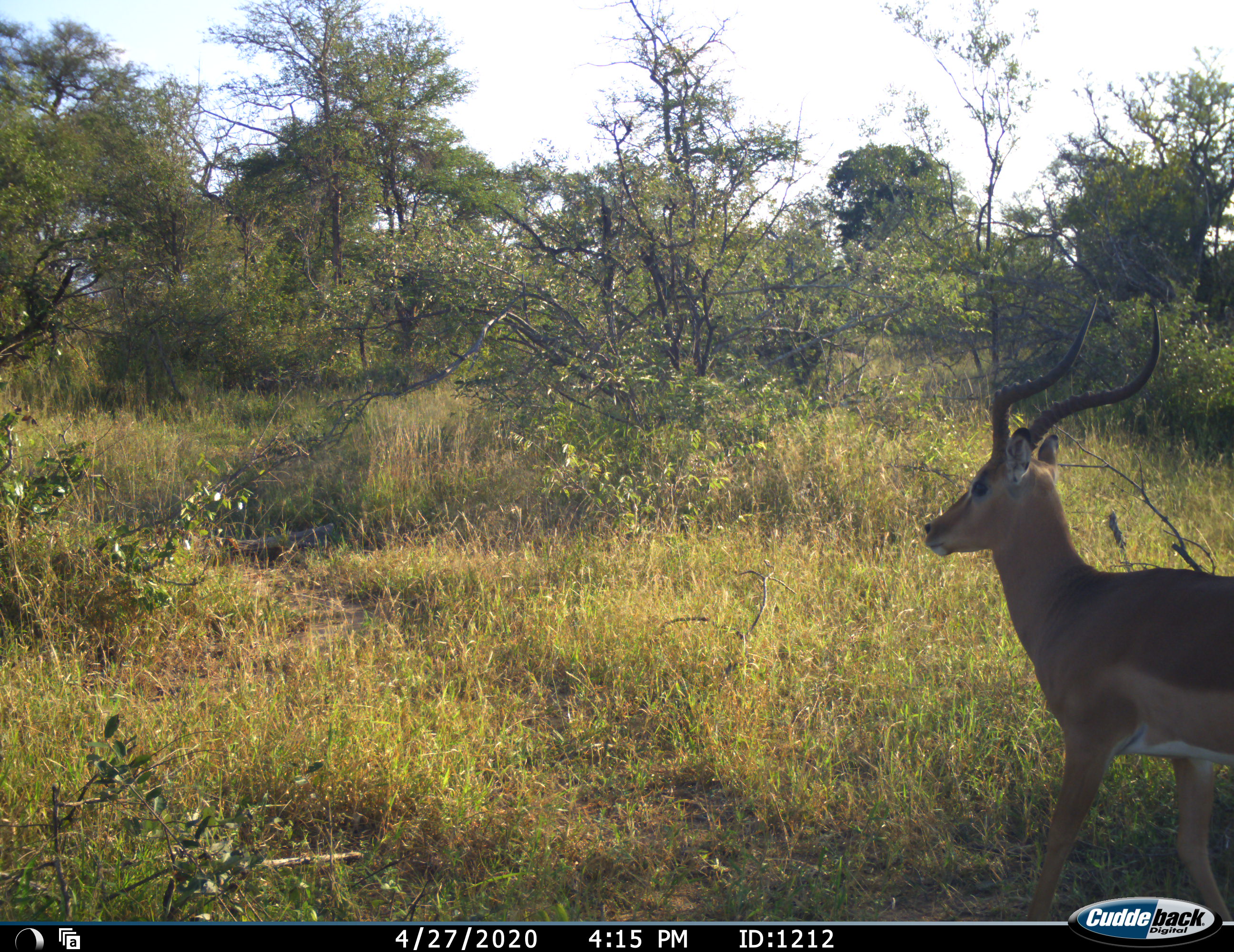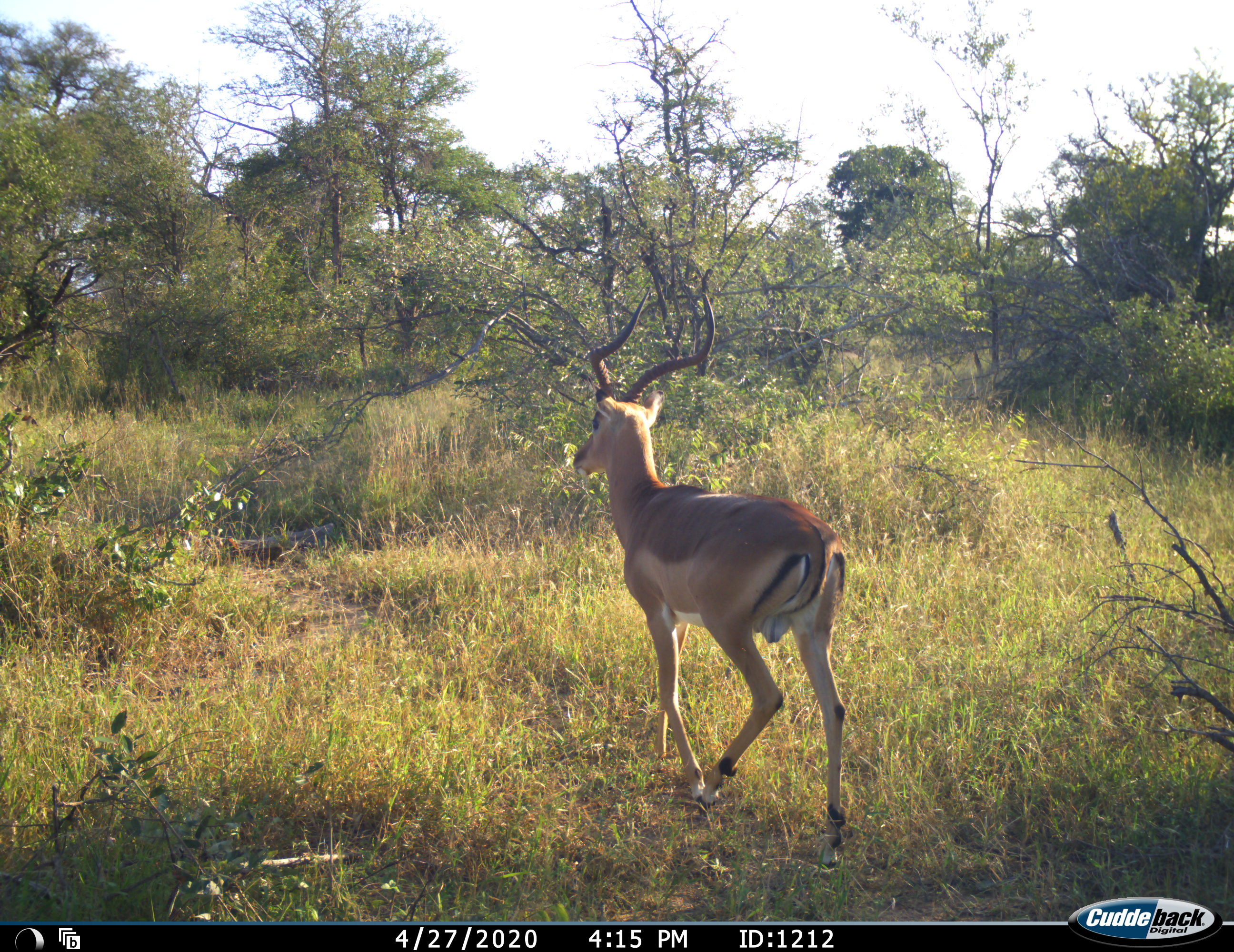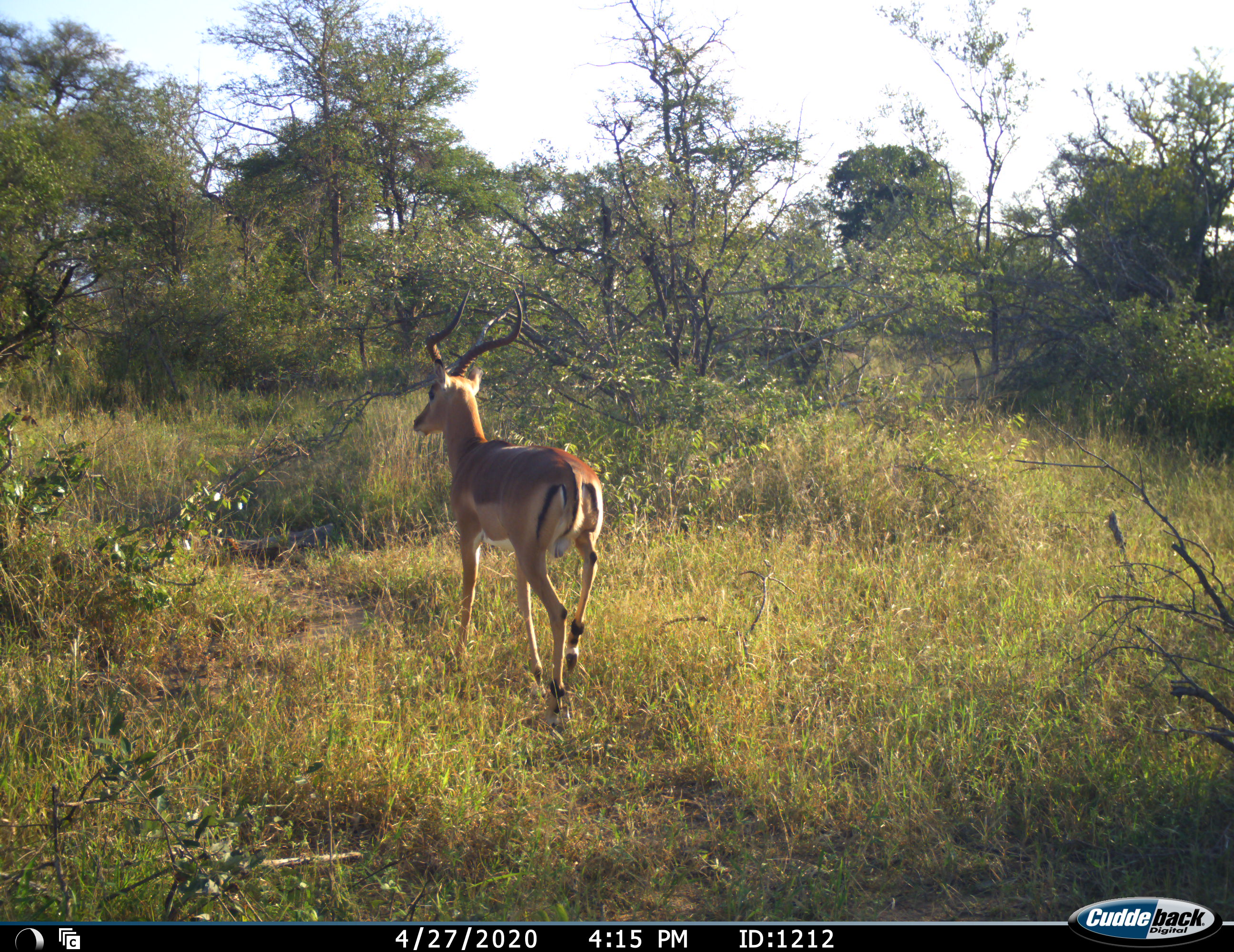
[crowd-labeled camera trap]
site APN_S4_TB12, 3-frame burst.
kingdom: Animalia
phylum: Chordata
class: Mammalia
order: Artiodactyla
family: Bovidae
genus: Aepyceros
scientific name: Aepyceros melampus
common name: impala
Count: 1.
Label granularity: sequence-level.